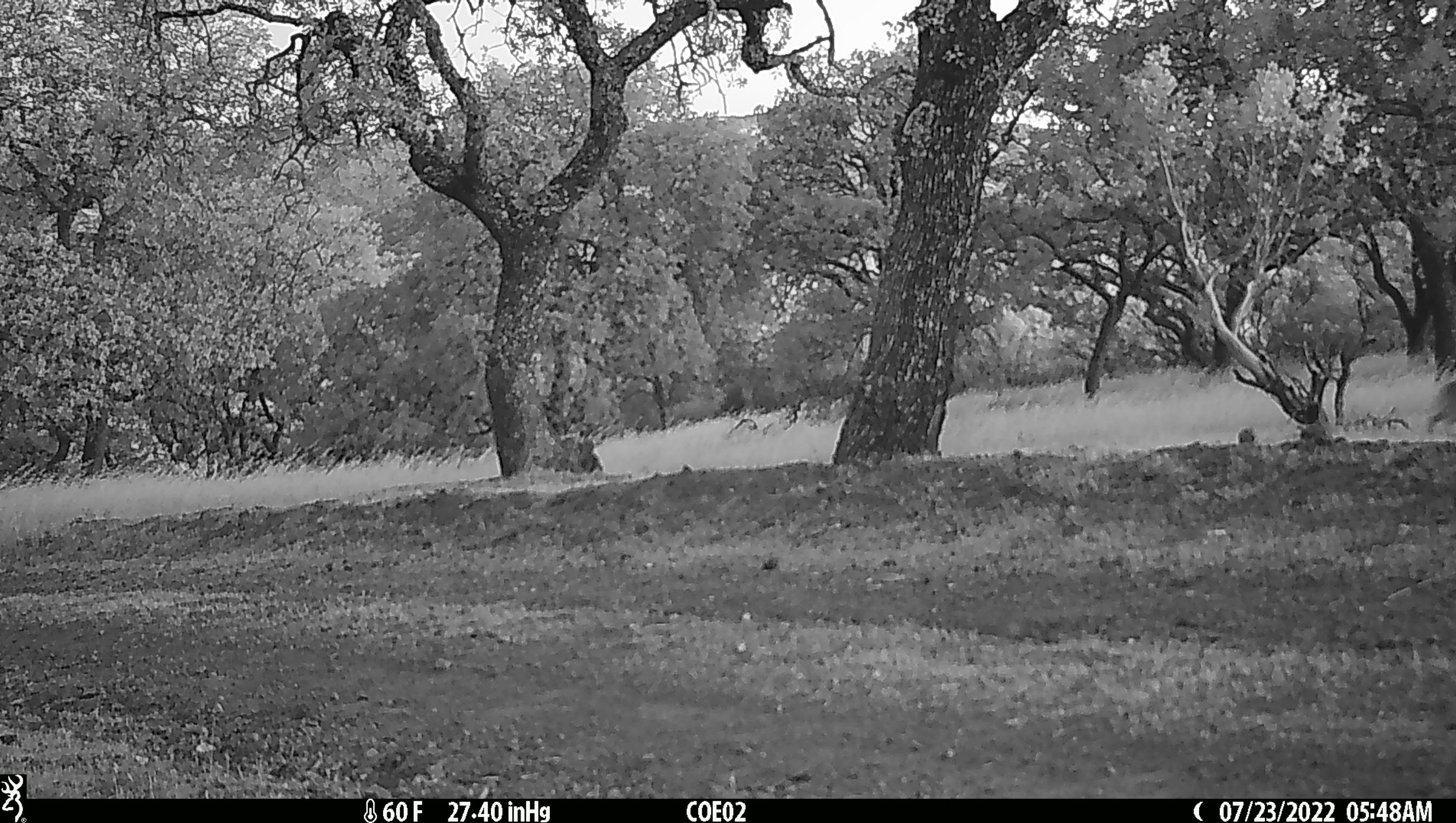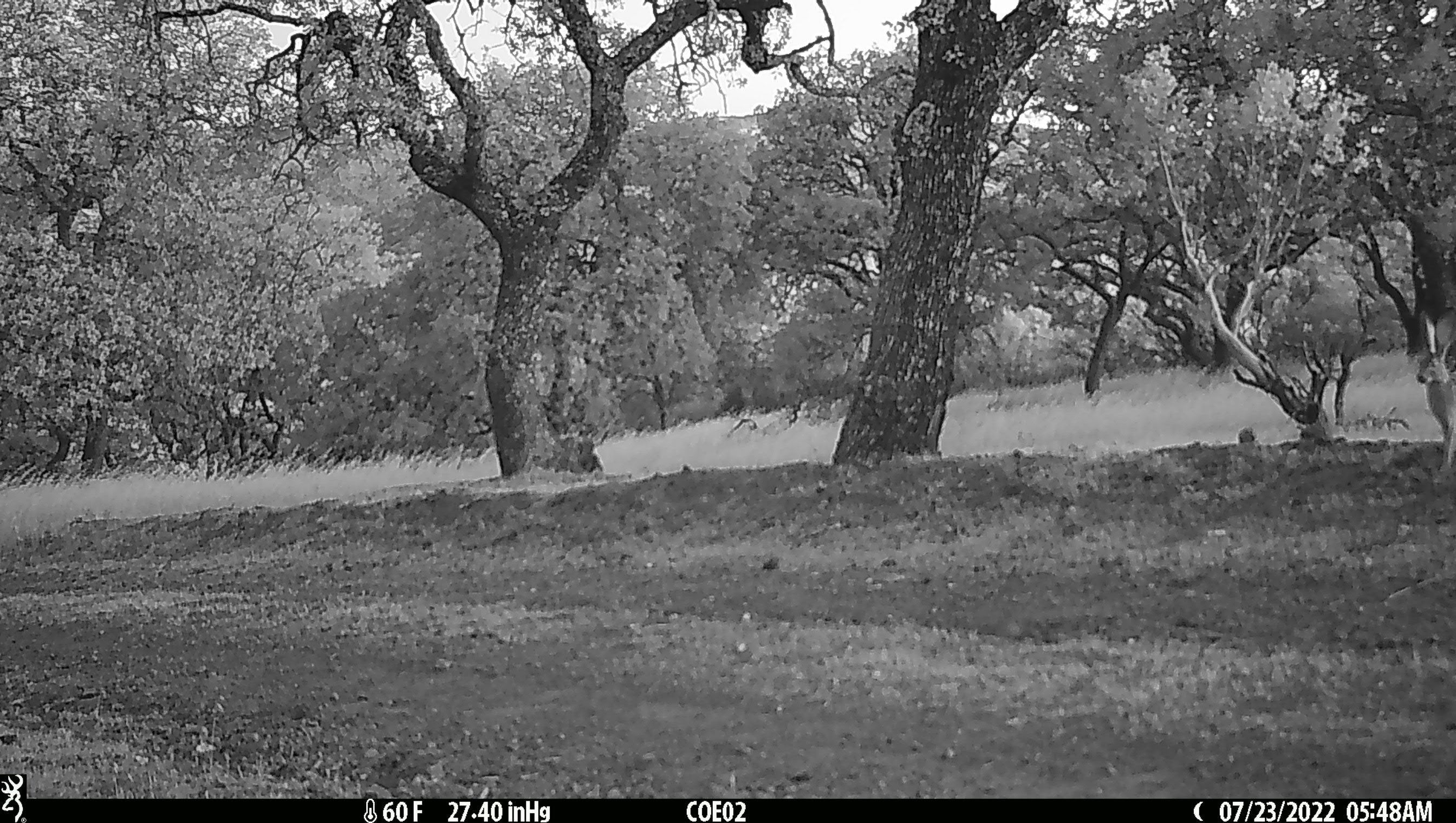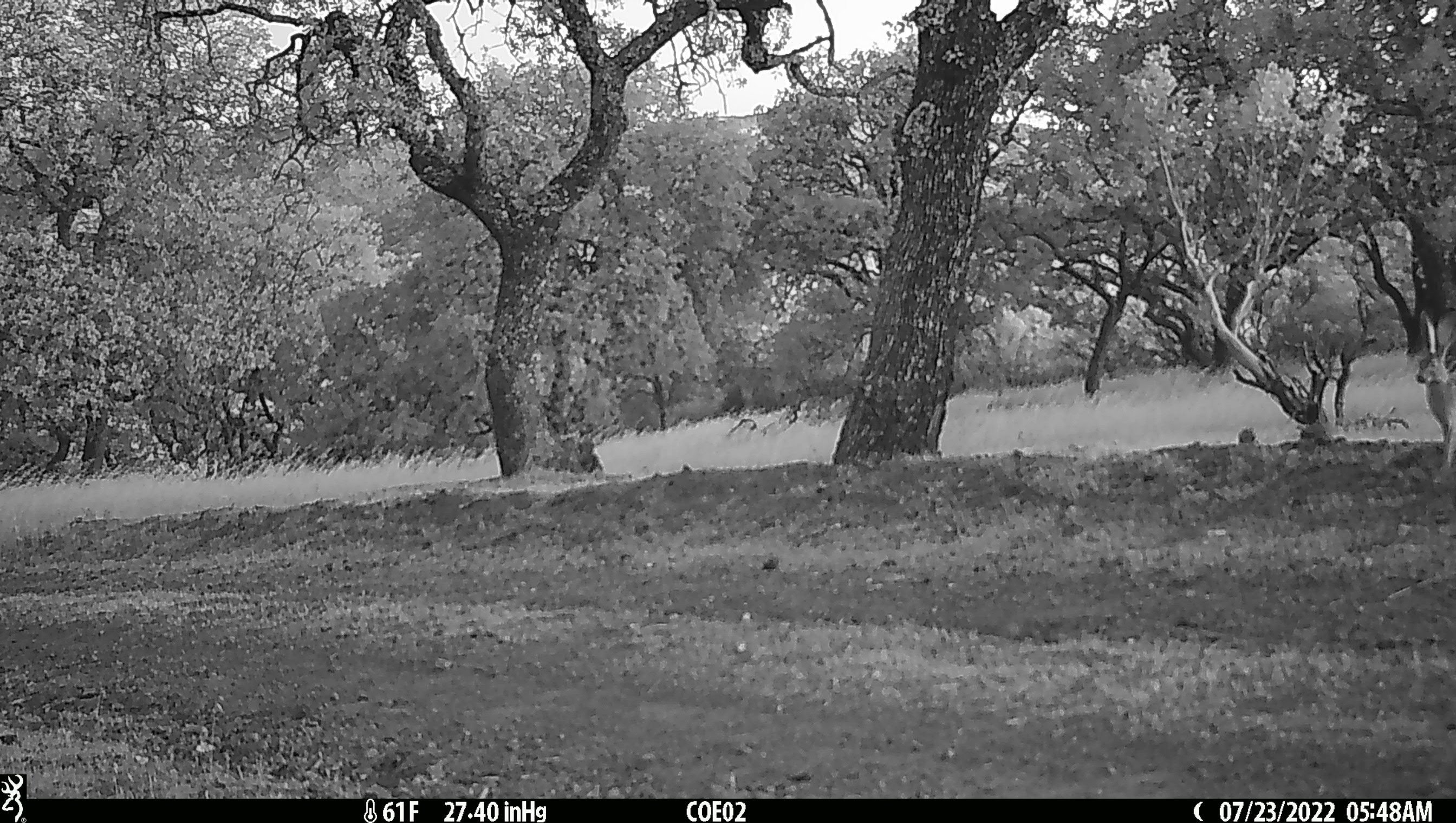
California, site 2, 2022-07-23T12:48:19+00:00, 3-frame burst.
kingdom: Animalia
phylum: Chordata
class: Mammalia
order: Artiodactyla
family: Cervidae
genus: Odocoileus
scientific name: Odocoileus hemionus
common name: mule deer